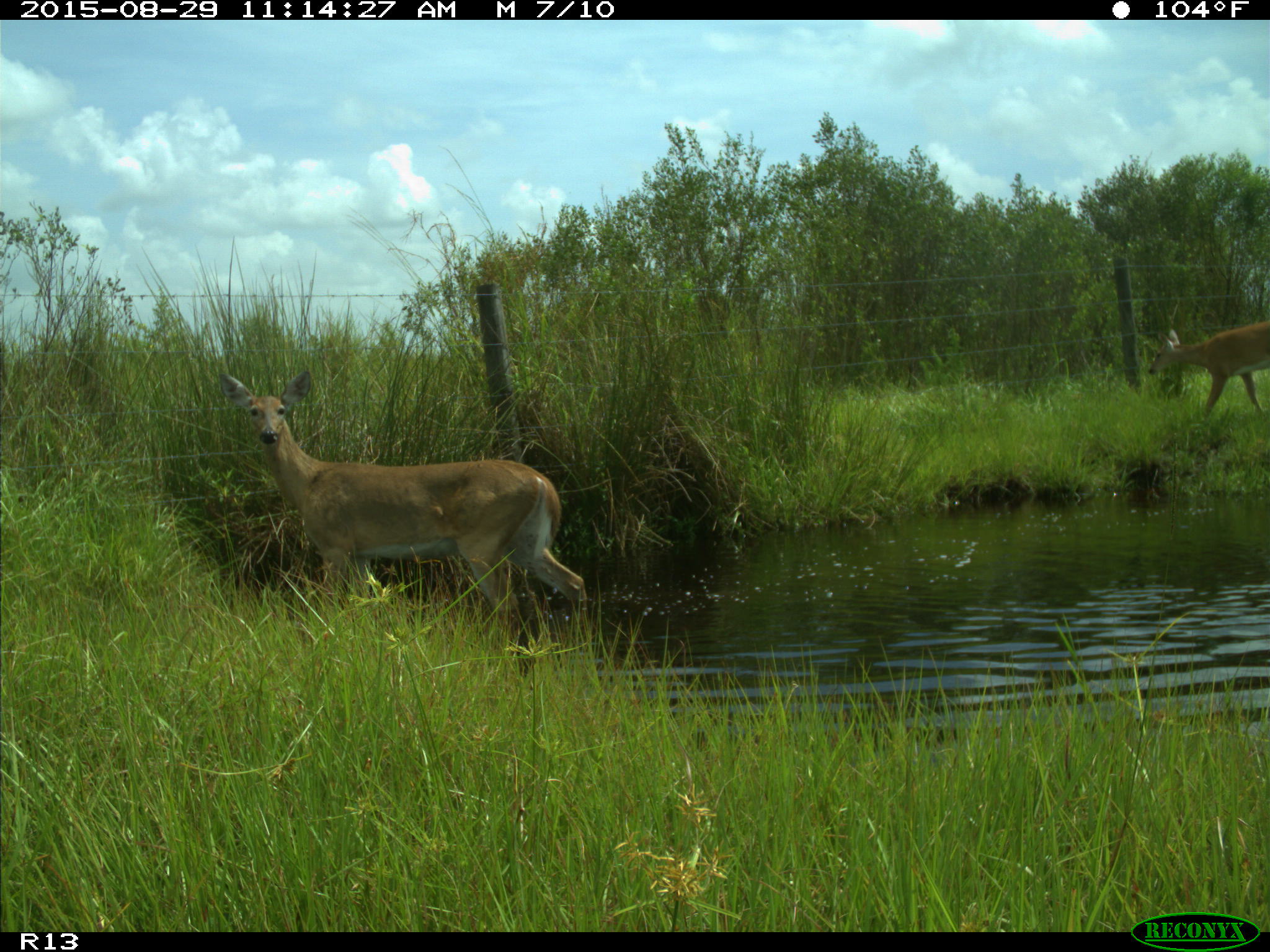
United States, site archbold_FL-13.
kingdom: Animalia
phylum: Chordata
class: Mammalia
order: Artiodactyla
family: Cervidae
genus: Odocoileus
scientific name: Odocoileus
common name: deer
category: unidentified deer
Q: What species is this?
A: Unidentified deer (deer) (Odocoileus).